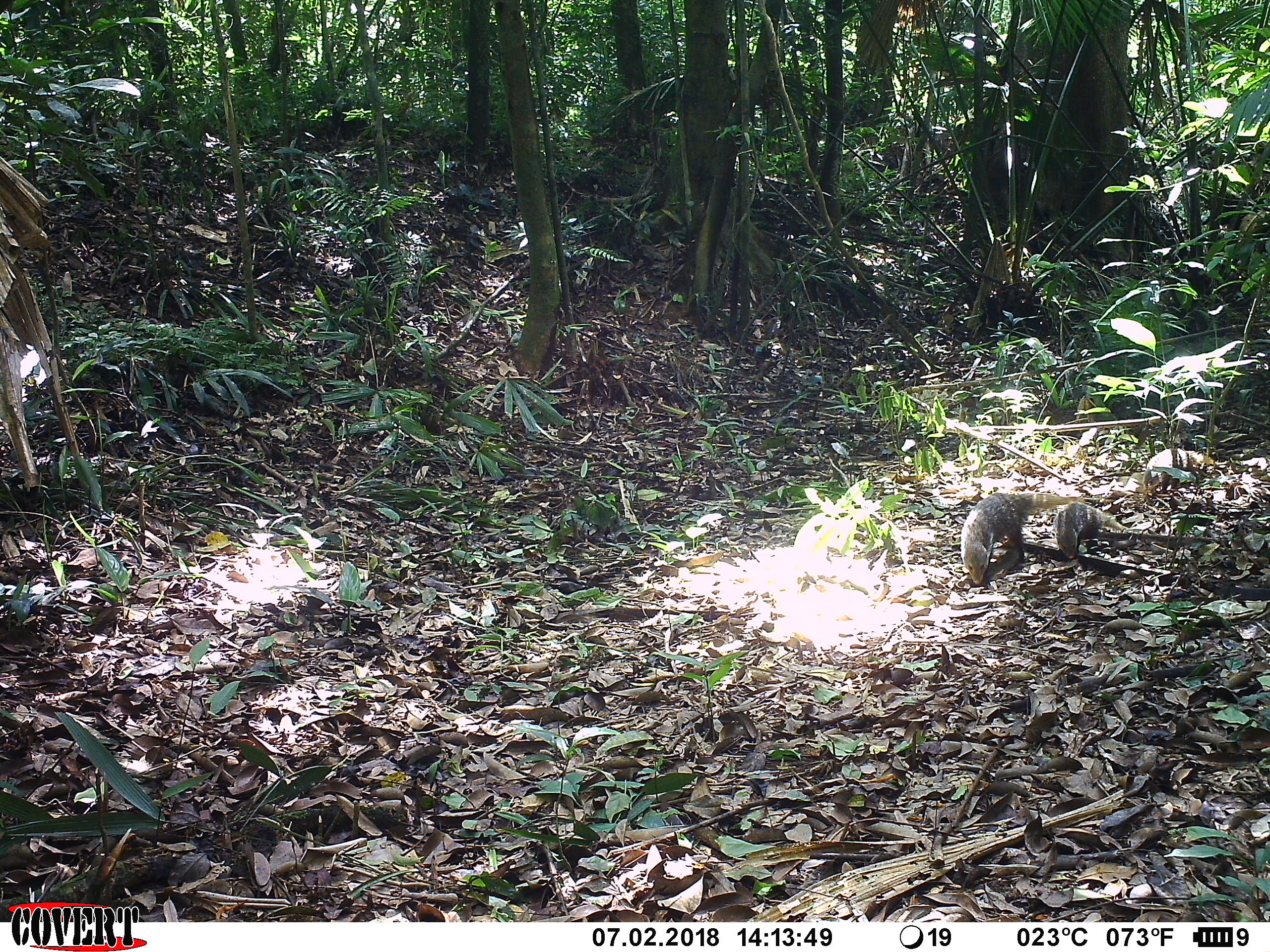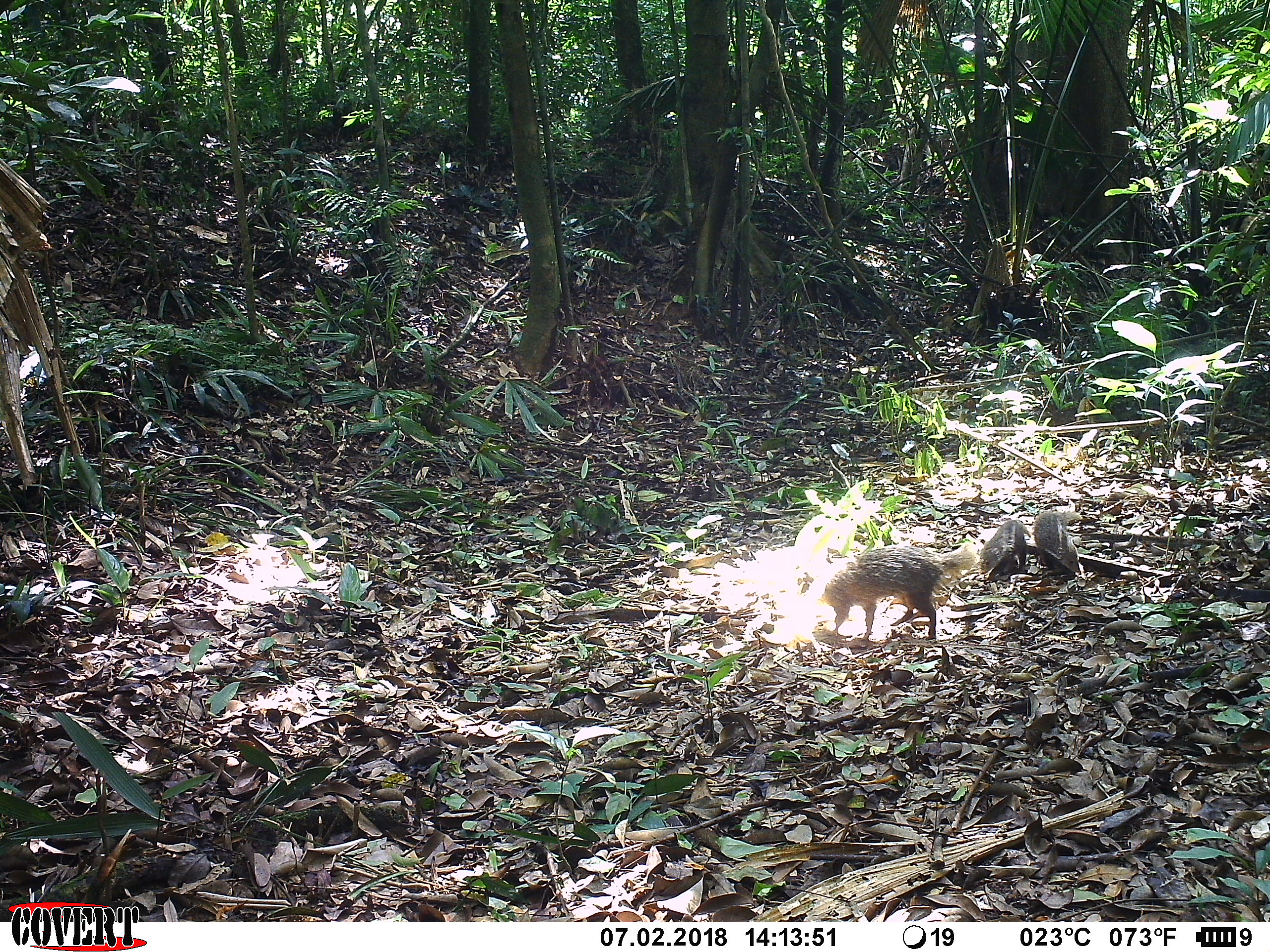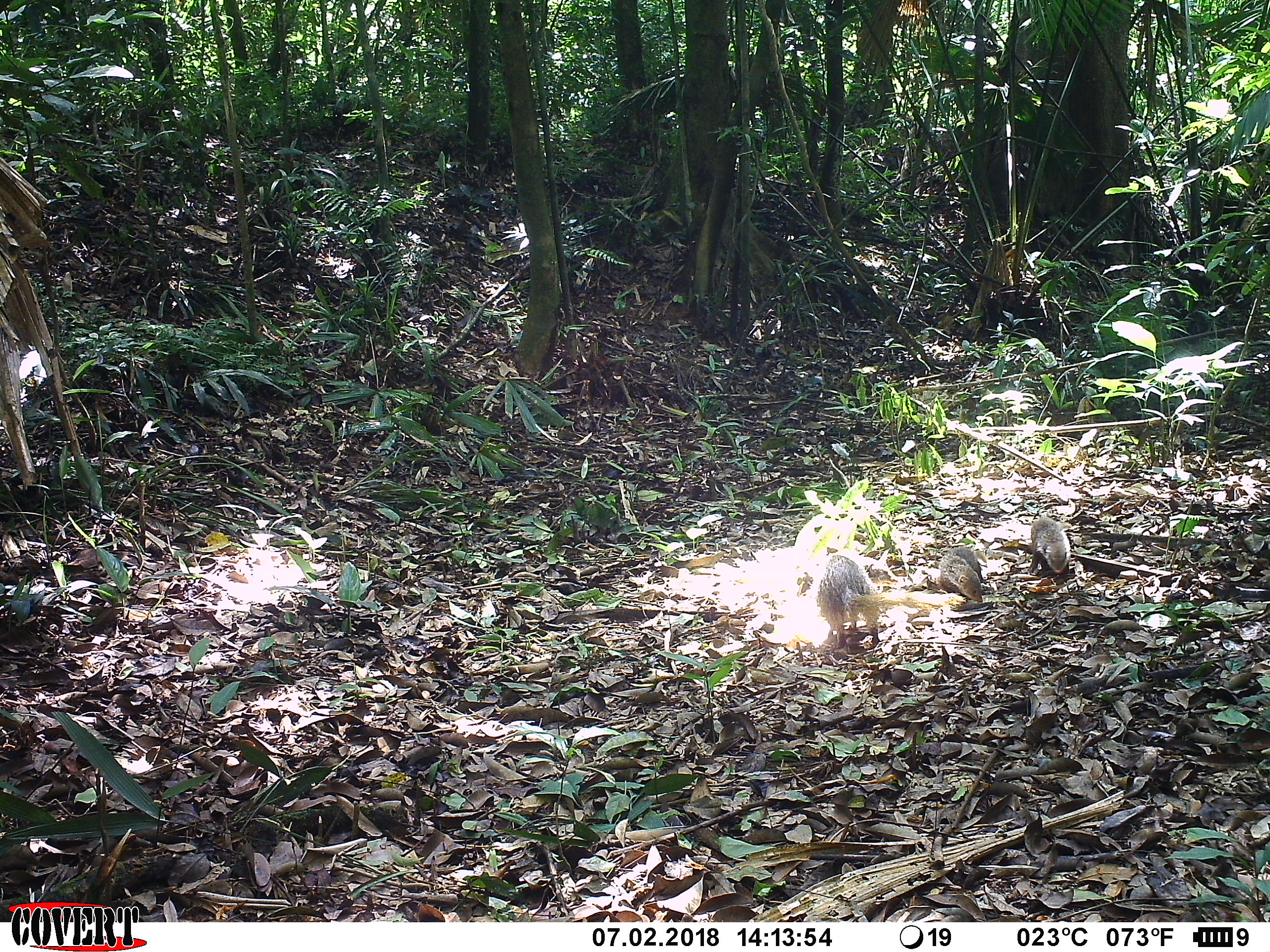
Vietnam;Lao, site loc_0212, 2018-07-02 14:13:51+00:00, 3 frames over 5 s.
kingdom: Animalia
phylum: Chordata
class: Mammalia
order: Carnivora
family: Herpestidae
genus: Urva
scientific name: Urva urva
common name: crab-eating mongoose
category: crab eating mongoose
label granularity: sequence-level